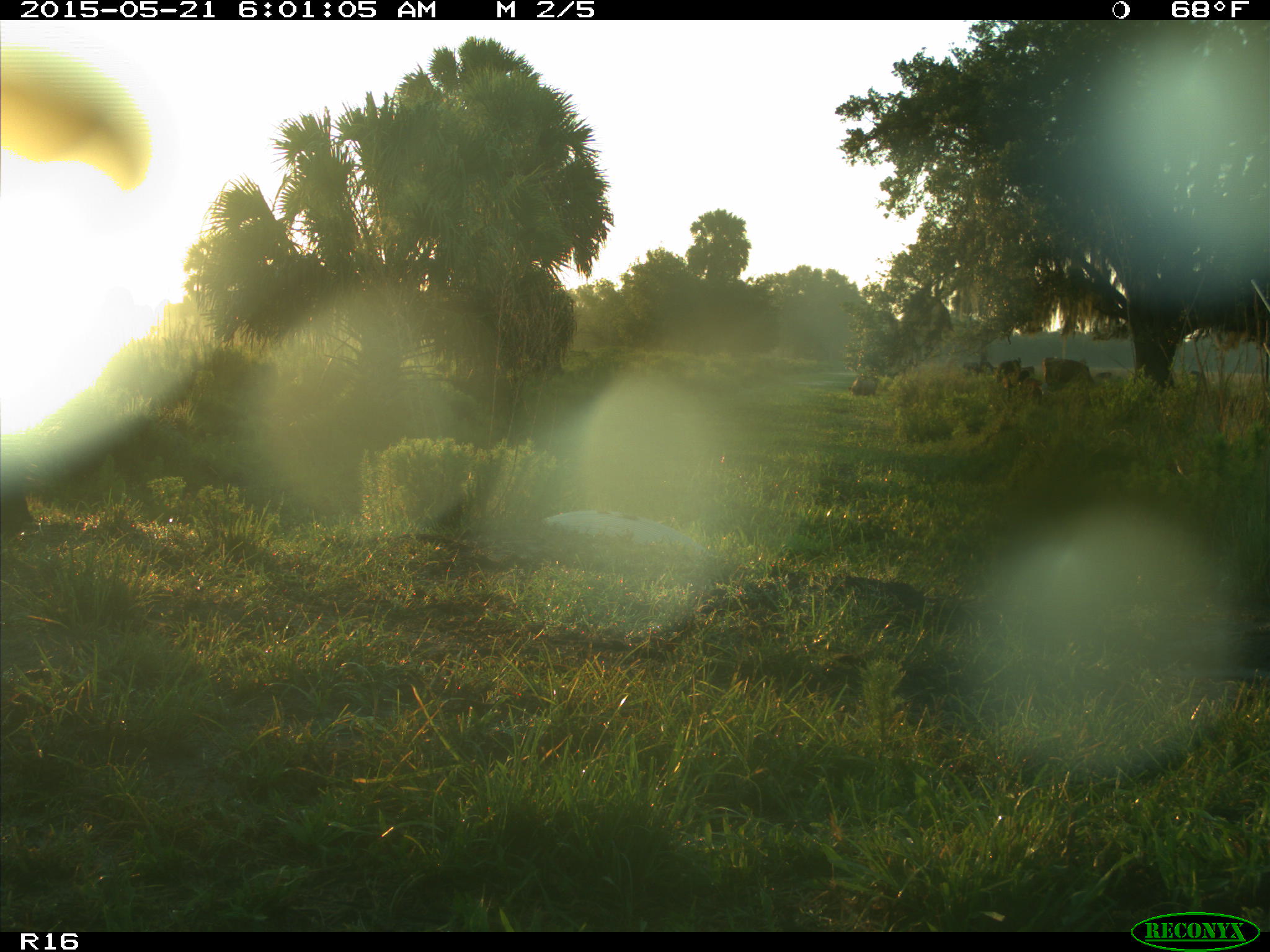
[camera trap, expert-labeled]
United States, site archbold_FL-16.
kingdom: Animalia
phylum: Chordata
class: Mammalia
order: Artiodactyla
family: Bovidae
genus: Bos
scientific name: Bos taurus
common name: domestic cow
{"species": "Bos taurus (domestic cow)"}